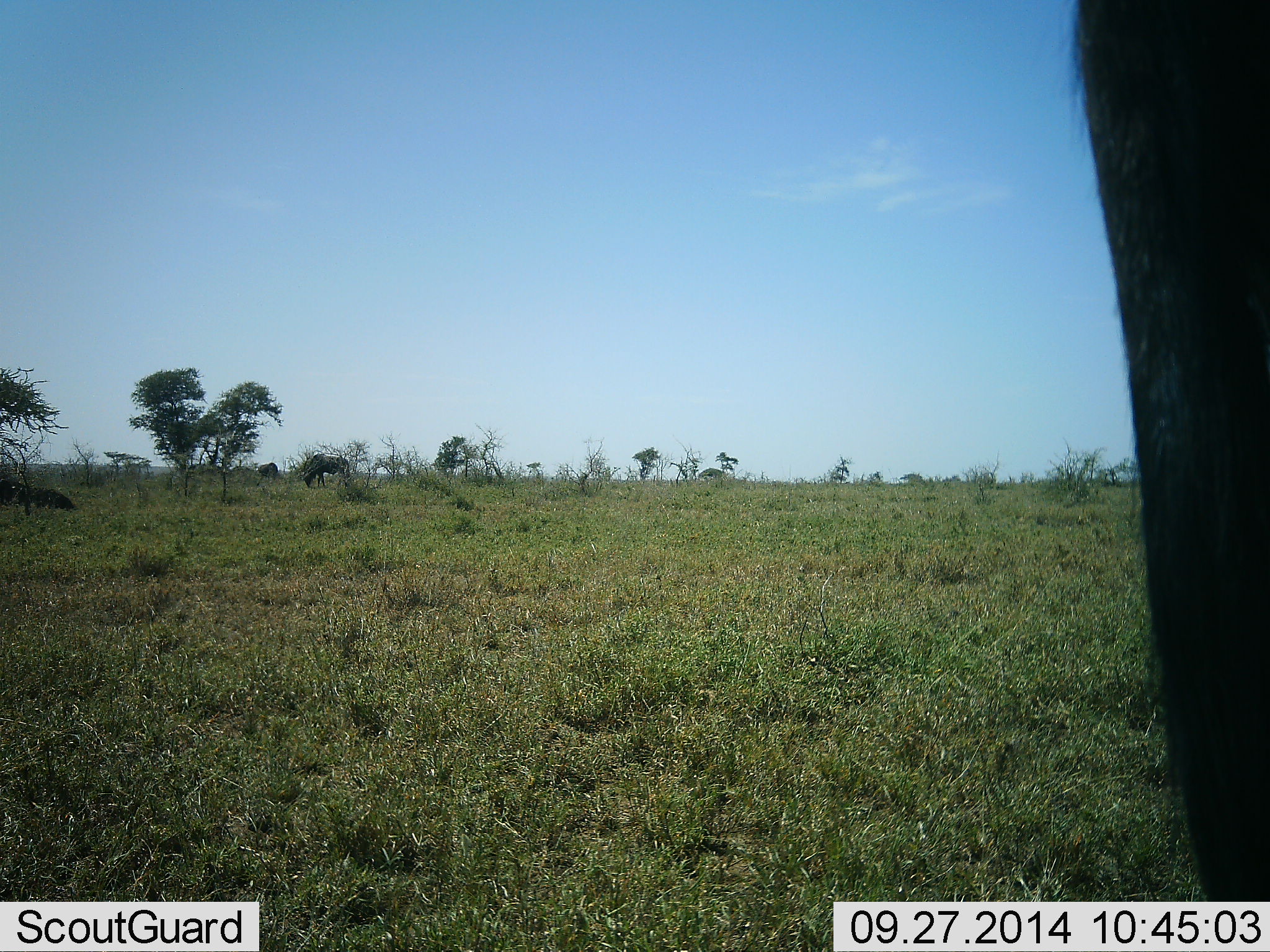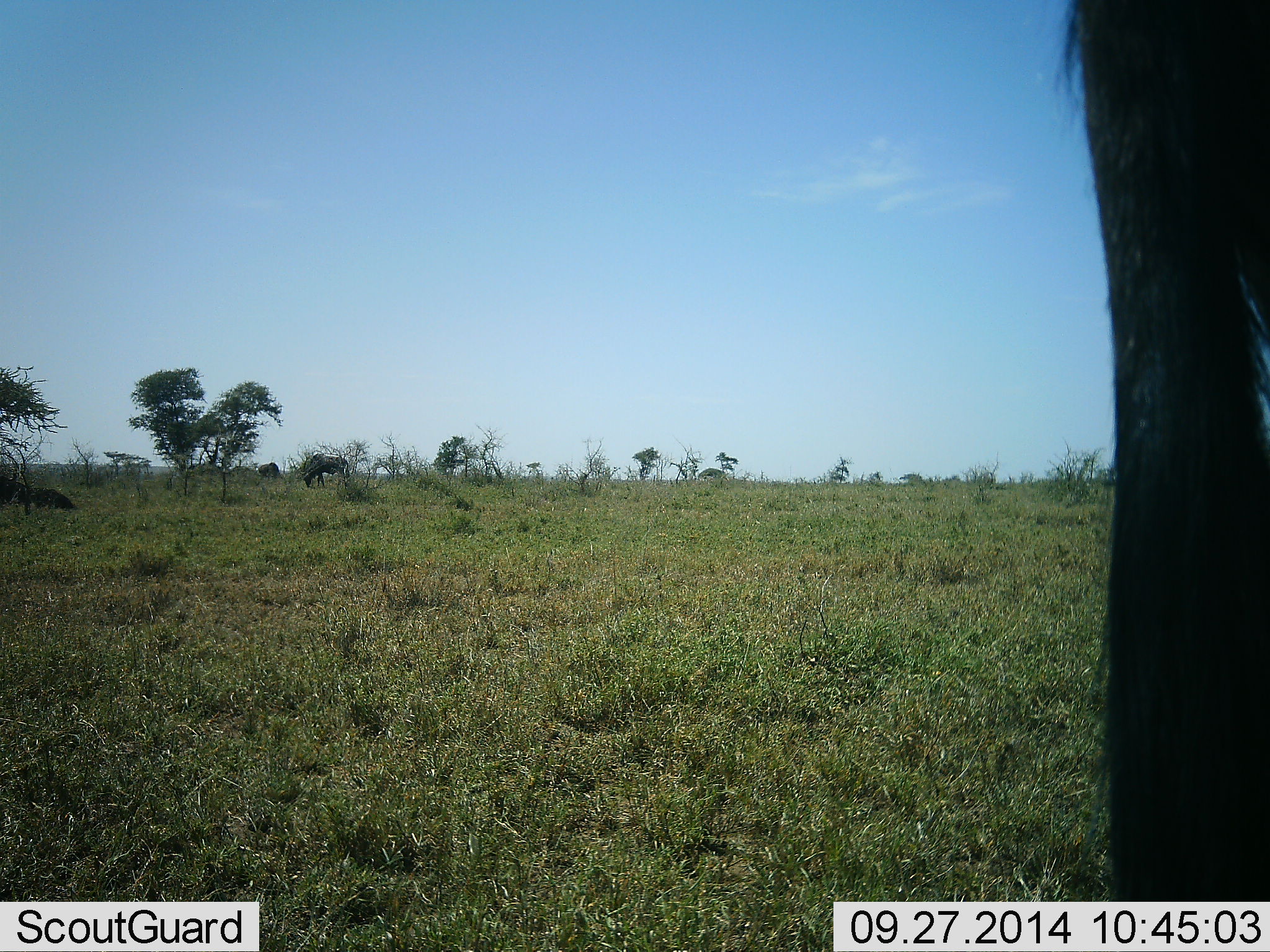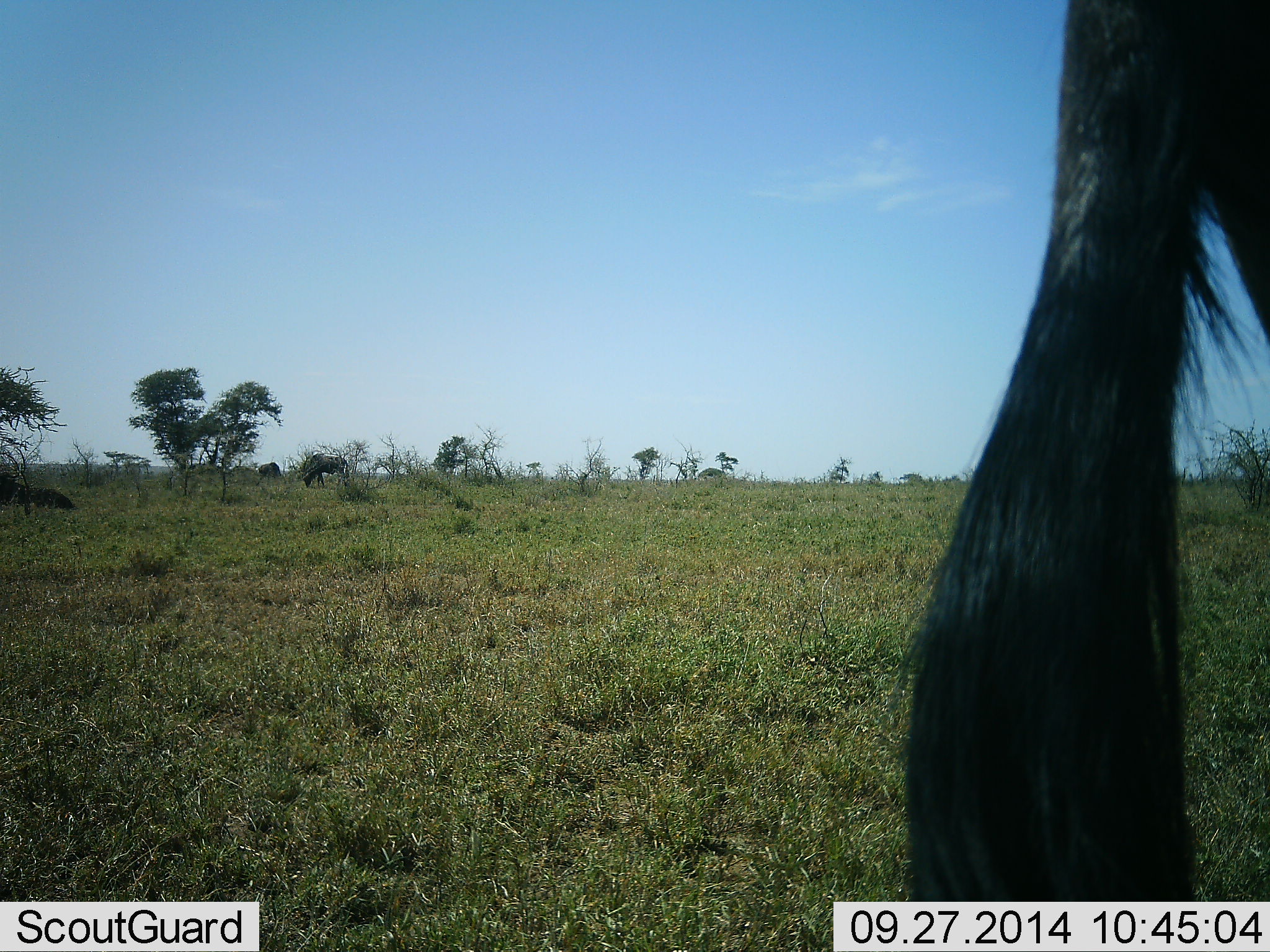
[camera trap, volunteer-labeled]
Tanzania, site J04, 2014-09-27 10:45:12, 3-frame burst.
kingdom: Animalia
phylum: Chordata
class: Mammalia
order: Artiodactyla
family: Bovidae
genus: Connochaetes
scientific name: Connochaetes taurinus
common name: blue wildebeest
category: wildebeest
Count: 3.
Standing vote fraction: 73%.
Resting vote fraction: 27%.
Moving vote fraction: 0%.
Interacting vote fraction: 0%.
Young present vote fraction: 0%.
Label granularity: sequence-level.